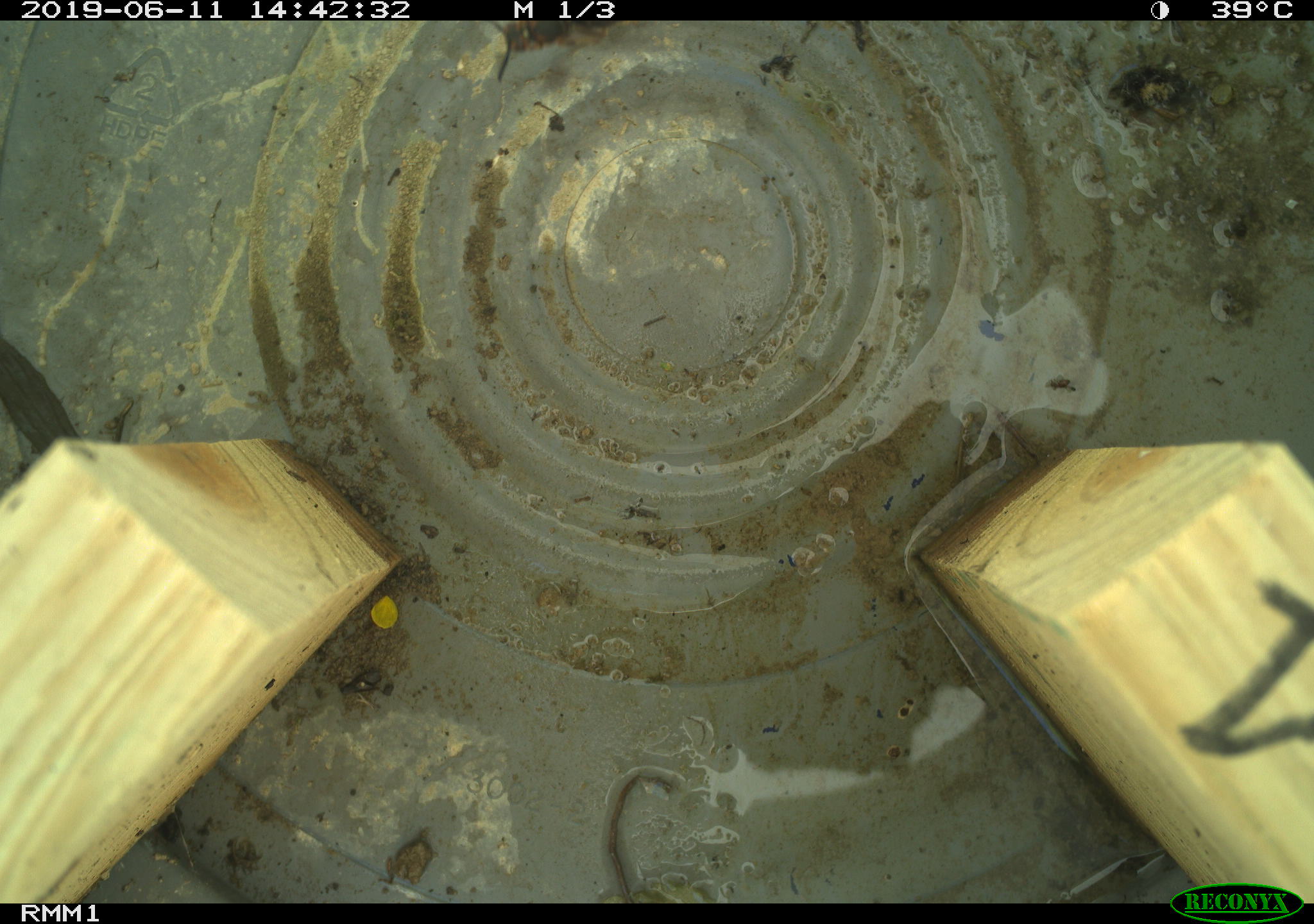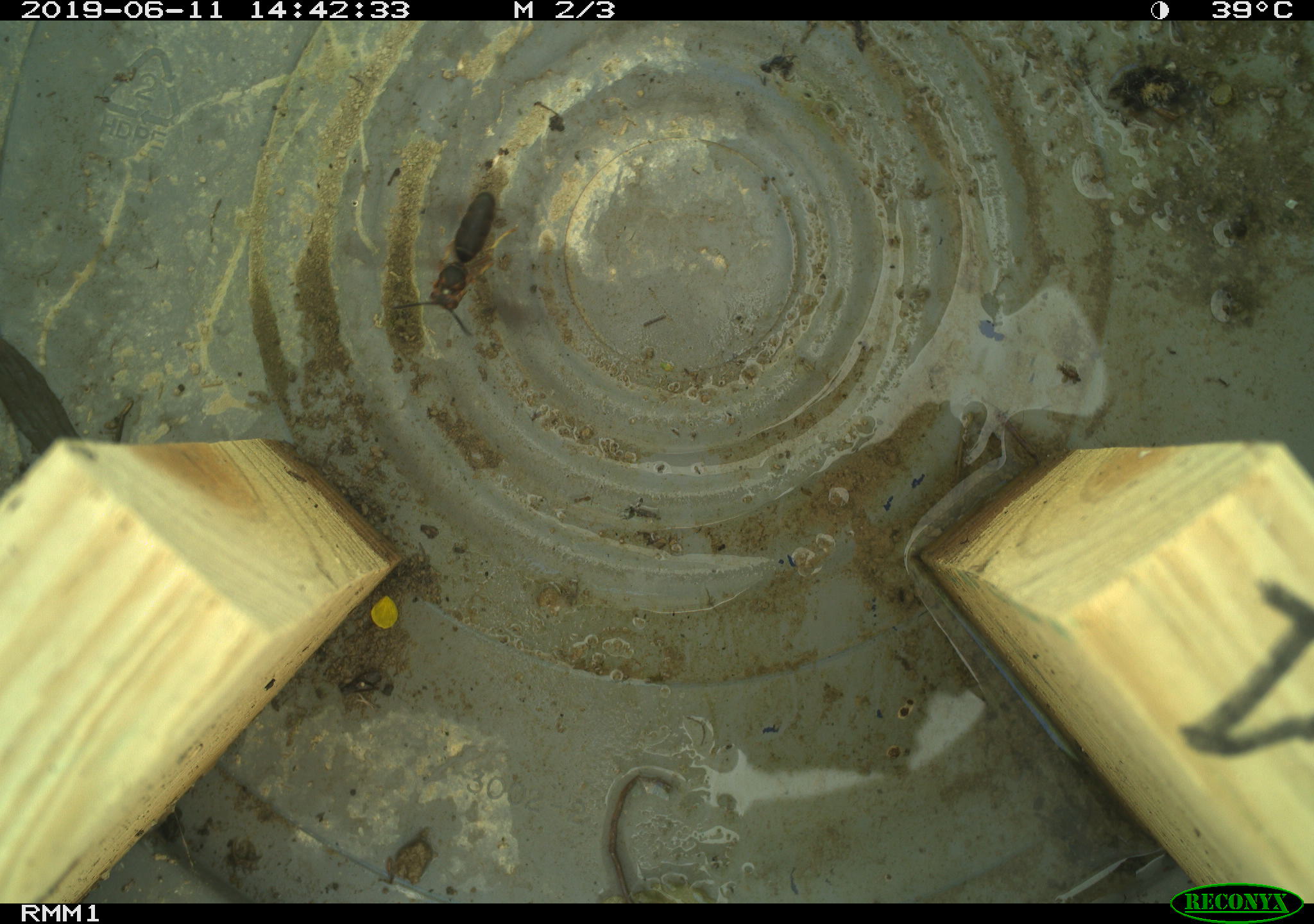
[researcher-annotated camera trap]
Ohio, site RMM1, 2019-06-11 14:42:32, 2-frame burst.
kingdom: Animalia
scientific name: Animalia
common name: animal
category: invertebrate